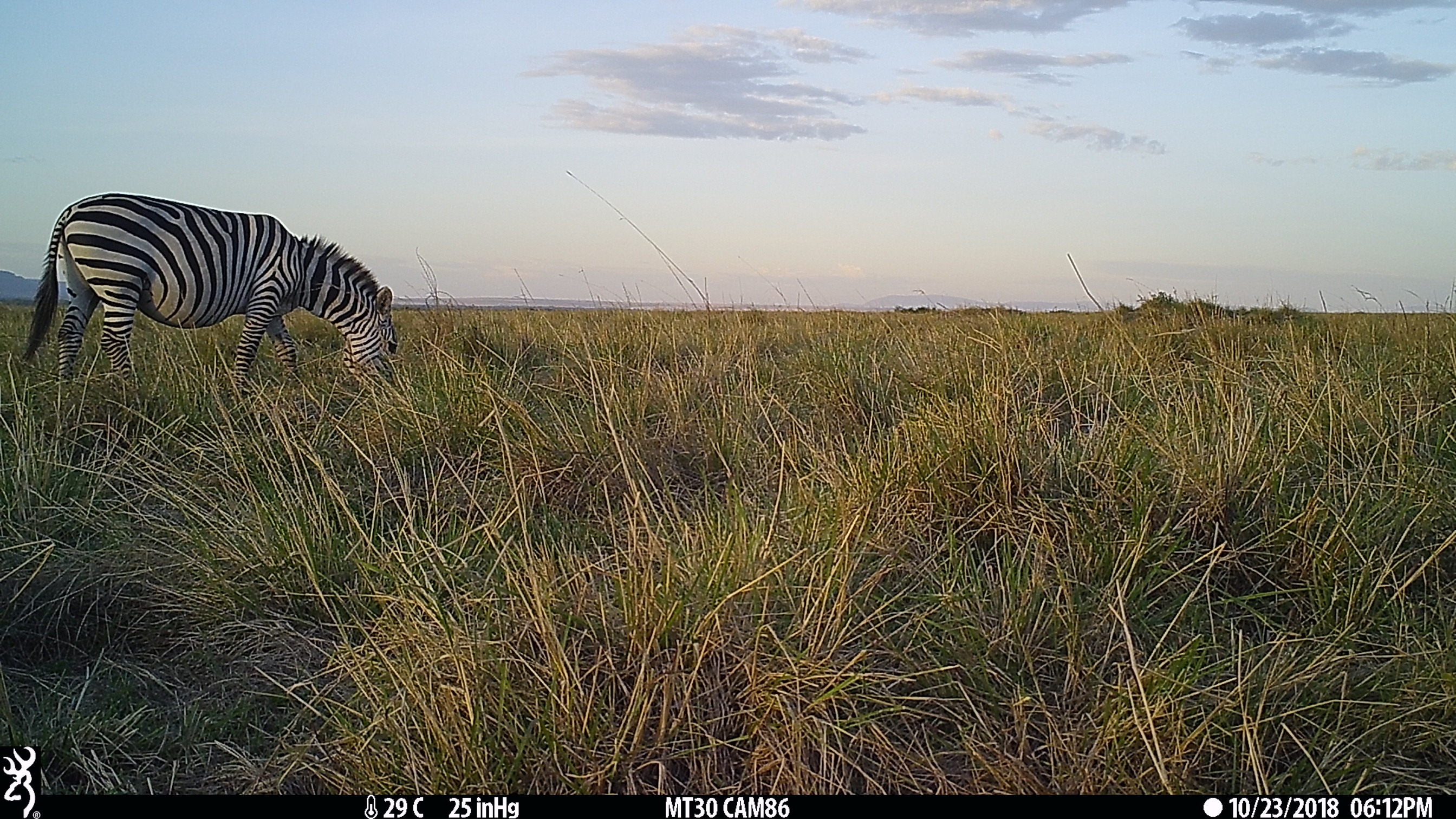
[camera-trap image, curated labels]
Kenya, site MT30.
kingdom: Animalia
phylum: Chordata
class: Mammalia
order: Perissodactyla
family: Equidae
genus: Equus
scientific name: Equus quagga burchellii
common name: burchell's zebra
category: zebra